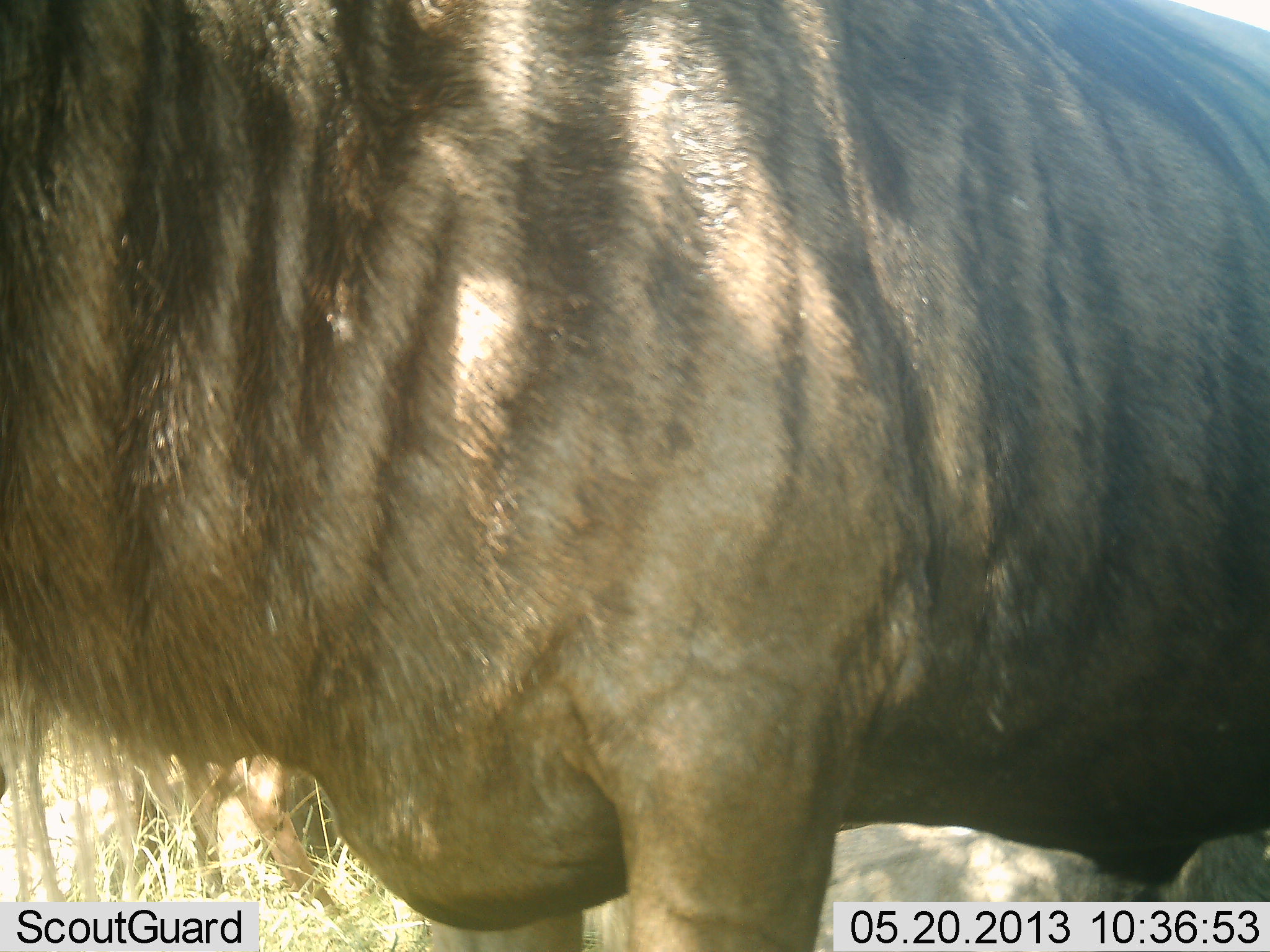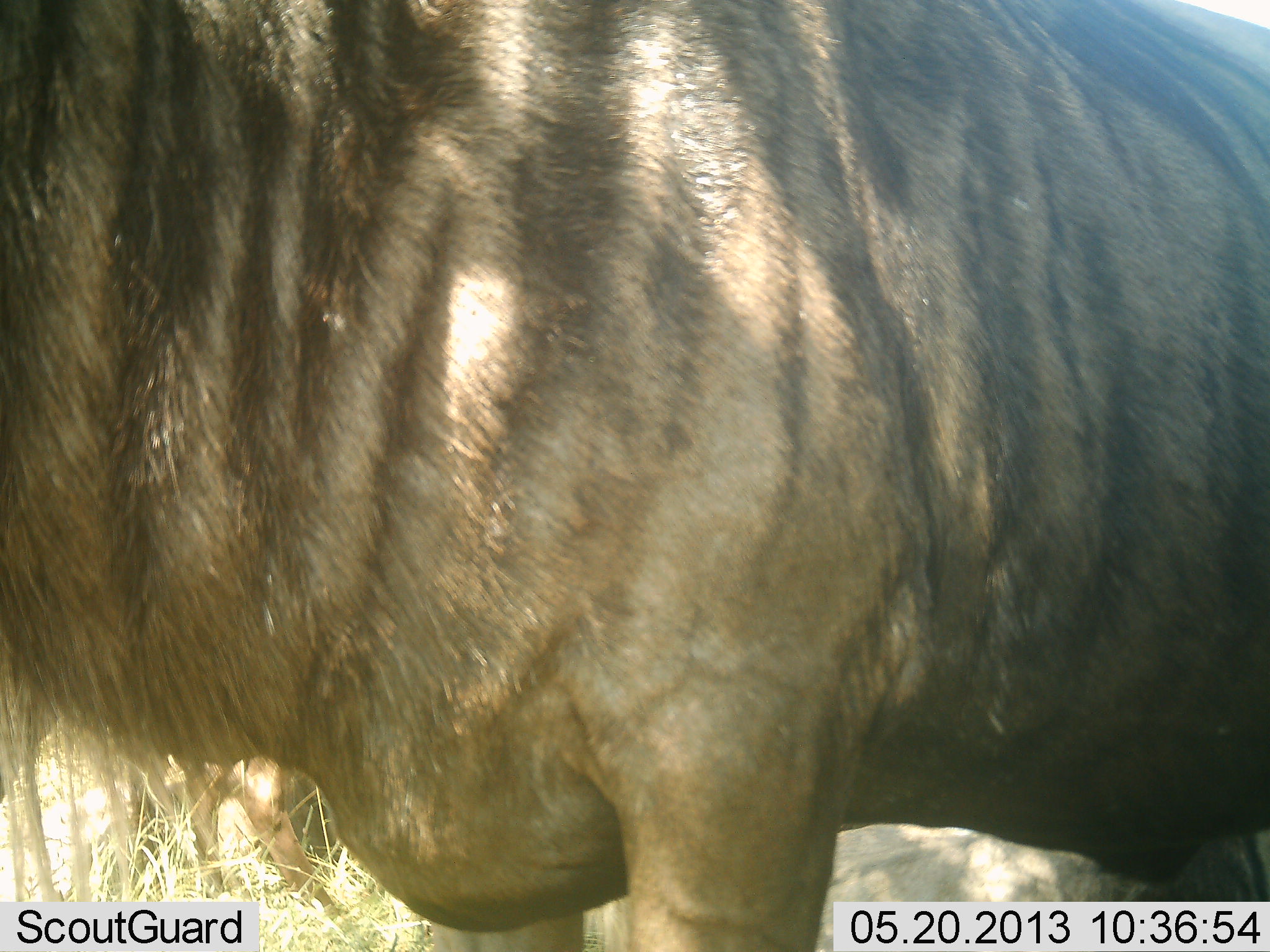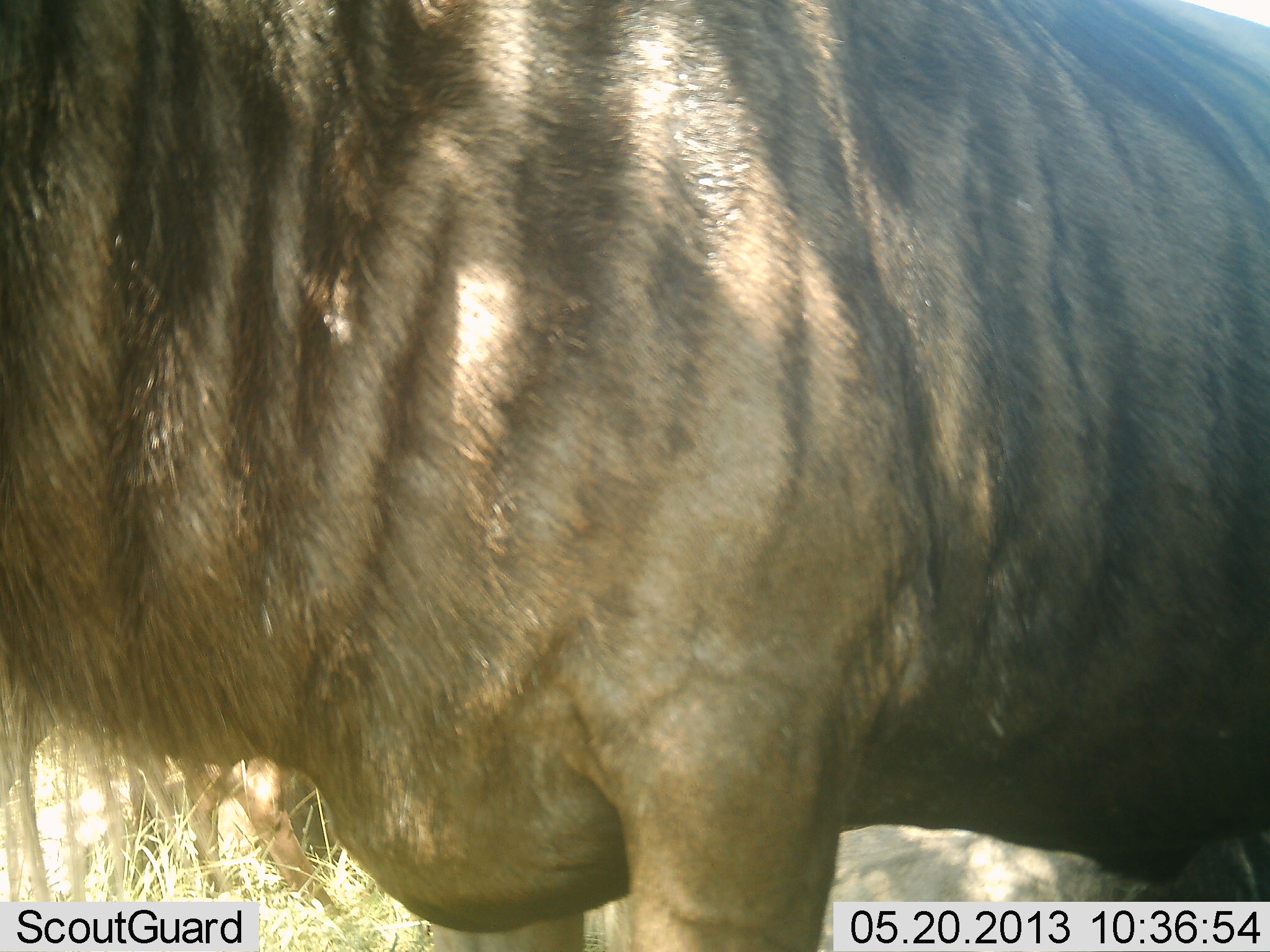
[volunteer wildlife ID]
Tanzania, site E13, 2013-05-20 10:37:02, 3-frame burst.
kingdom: Animalia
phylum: Chordata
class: Mammalia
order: Artiodactyla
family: Bovidae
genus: Connochaetes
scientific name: Connochaetes taurinus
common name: blue wildebeest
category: wildebeest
Wildebeest (blue wildebeest) (Connochaetes taurinus), count 1. Behavior (volunteer vote fractions): standing 93%, resting 18%, moving 4%, interacting 4%. Young present (vote fraction): 0%. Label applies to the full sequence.